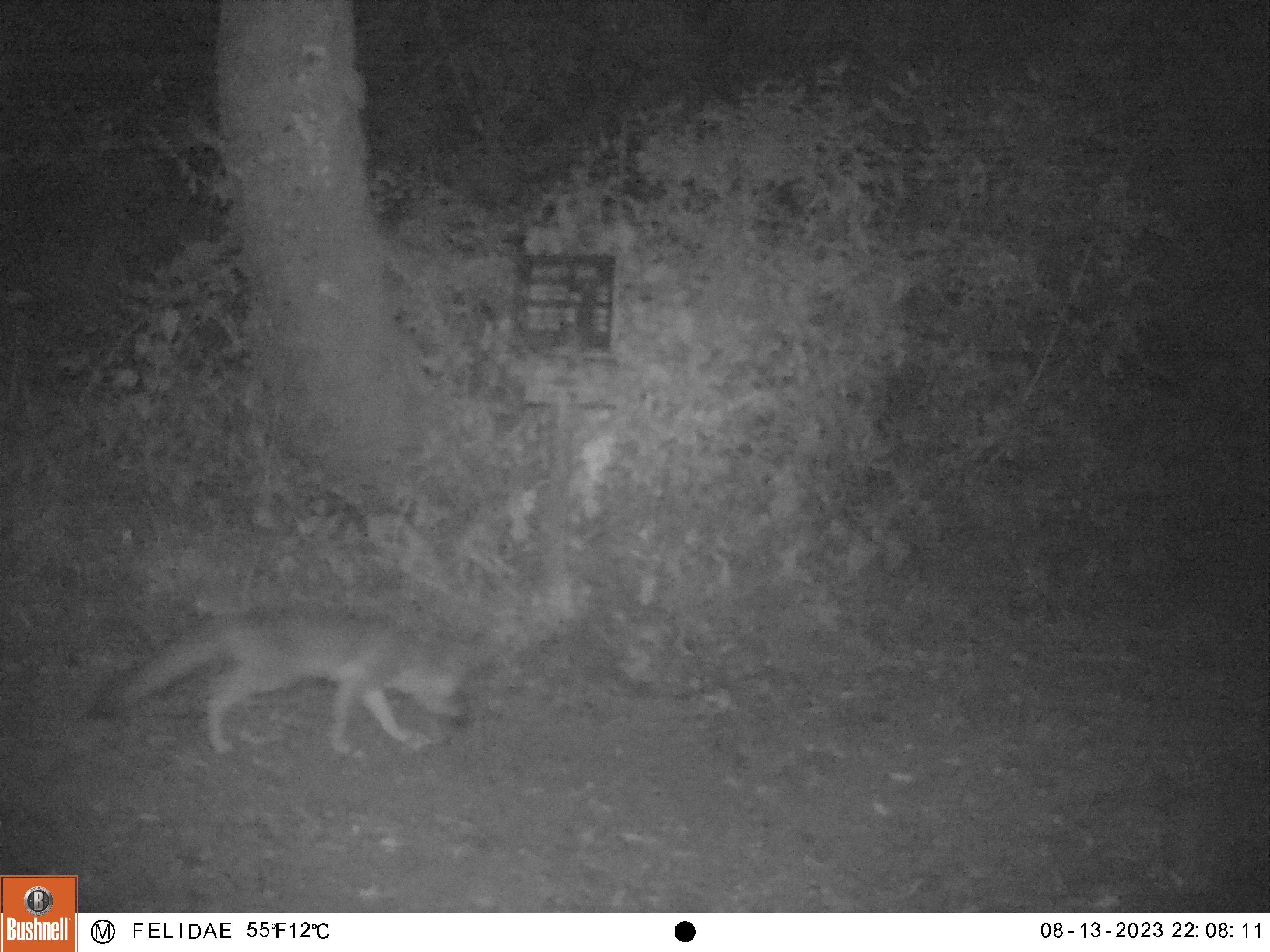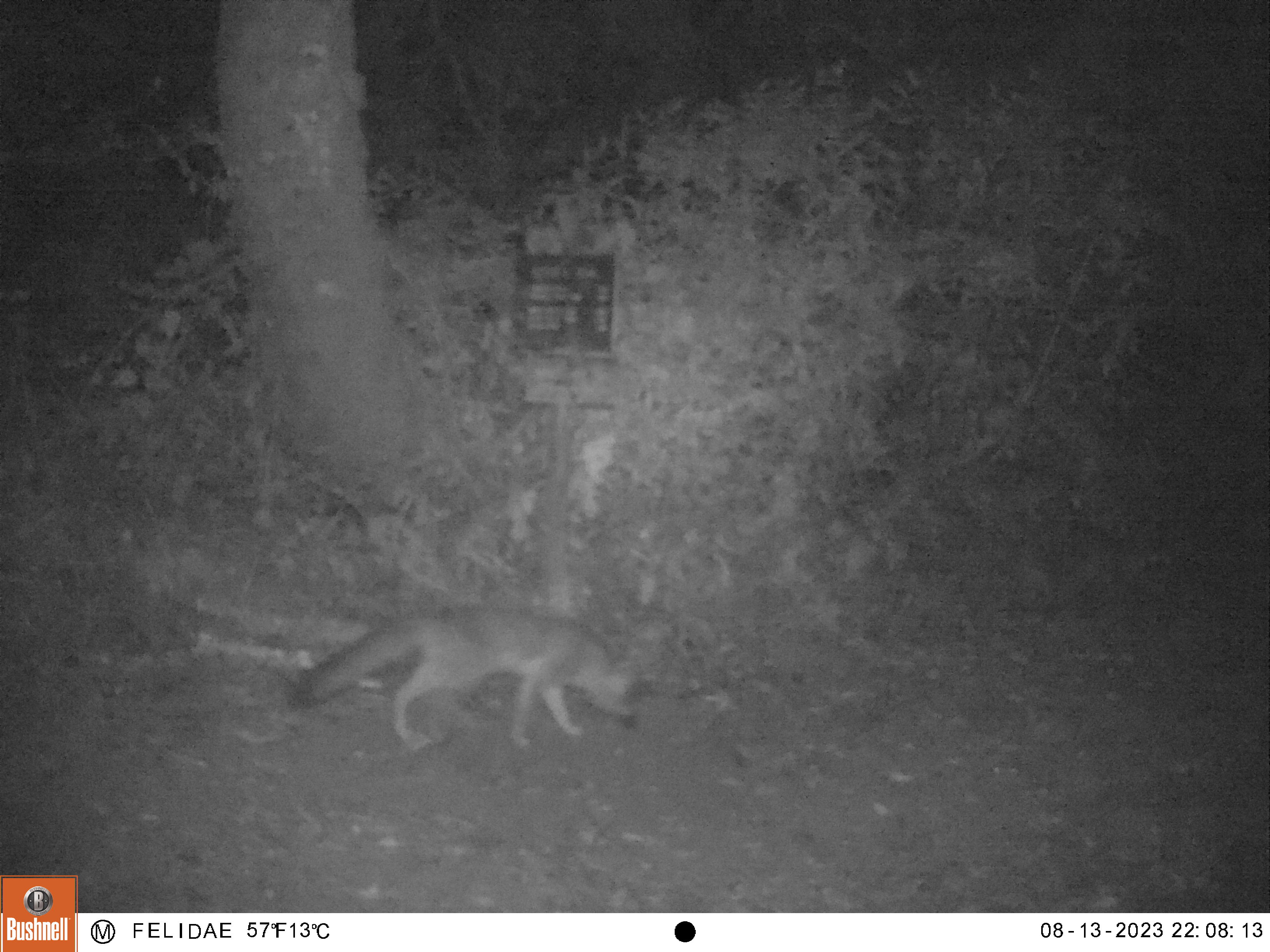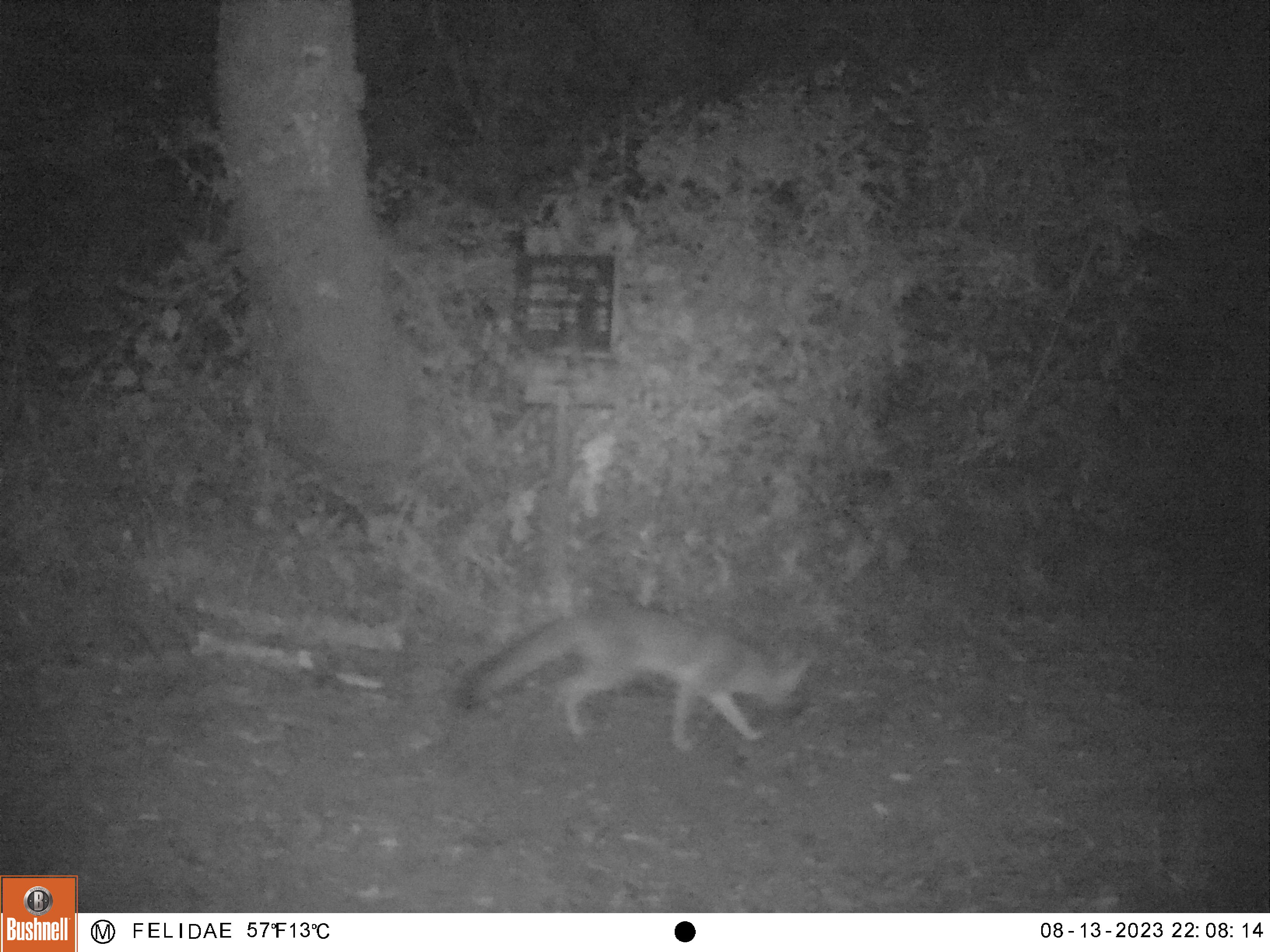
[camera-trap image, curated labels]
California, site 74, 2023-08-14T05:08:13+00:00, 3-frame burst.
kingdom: Animalia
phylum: Chordata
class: Mammalia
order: Carnivora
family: Canidae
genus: Urocyon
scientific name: Urocyon cinereoargenteus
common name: gray fox